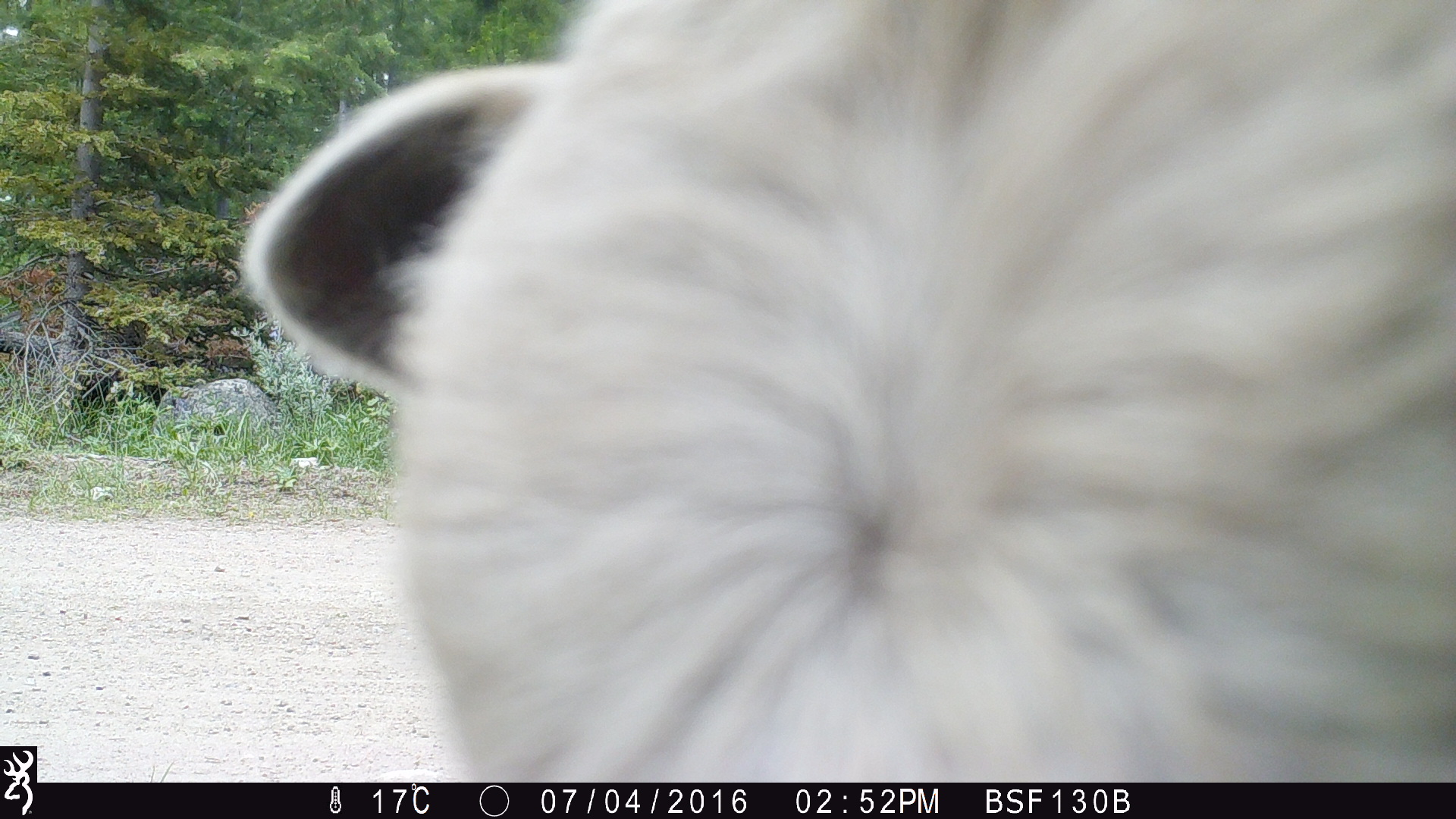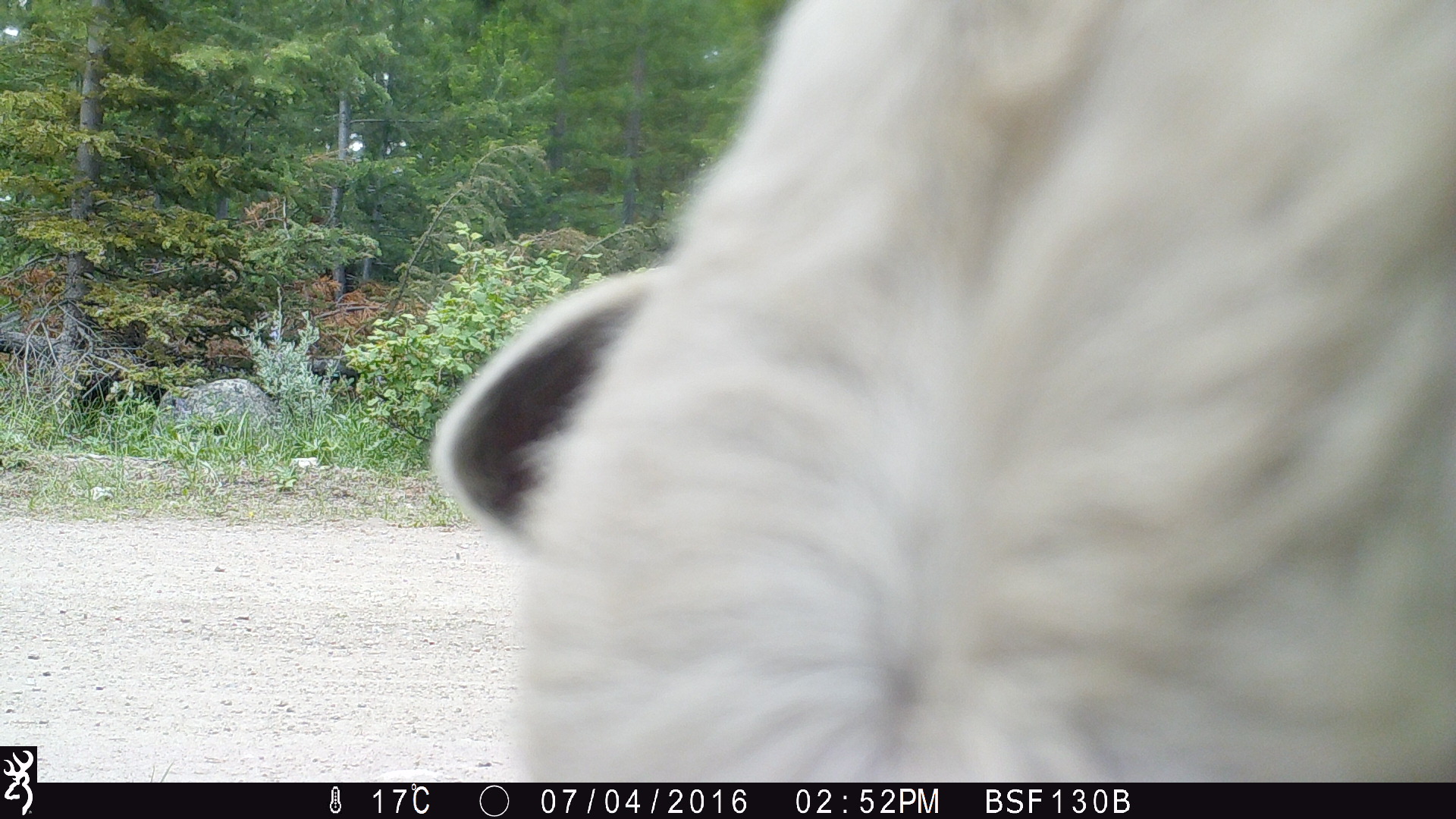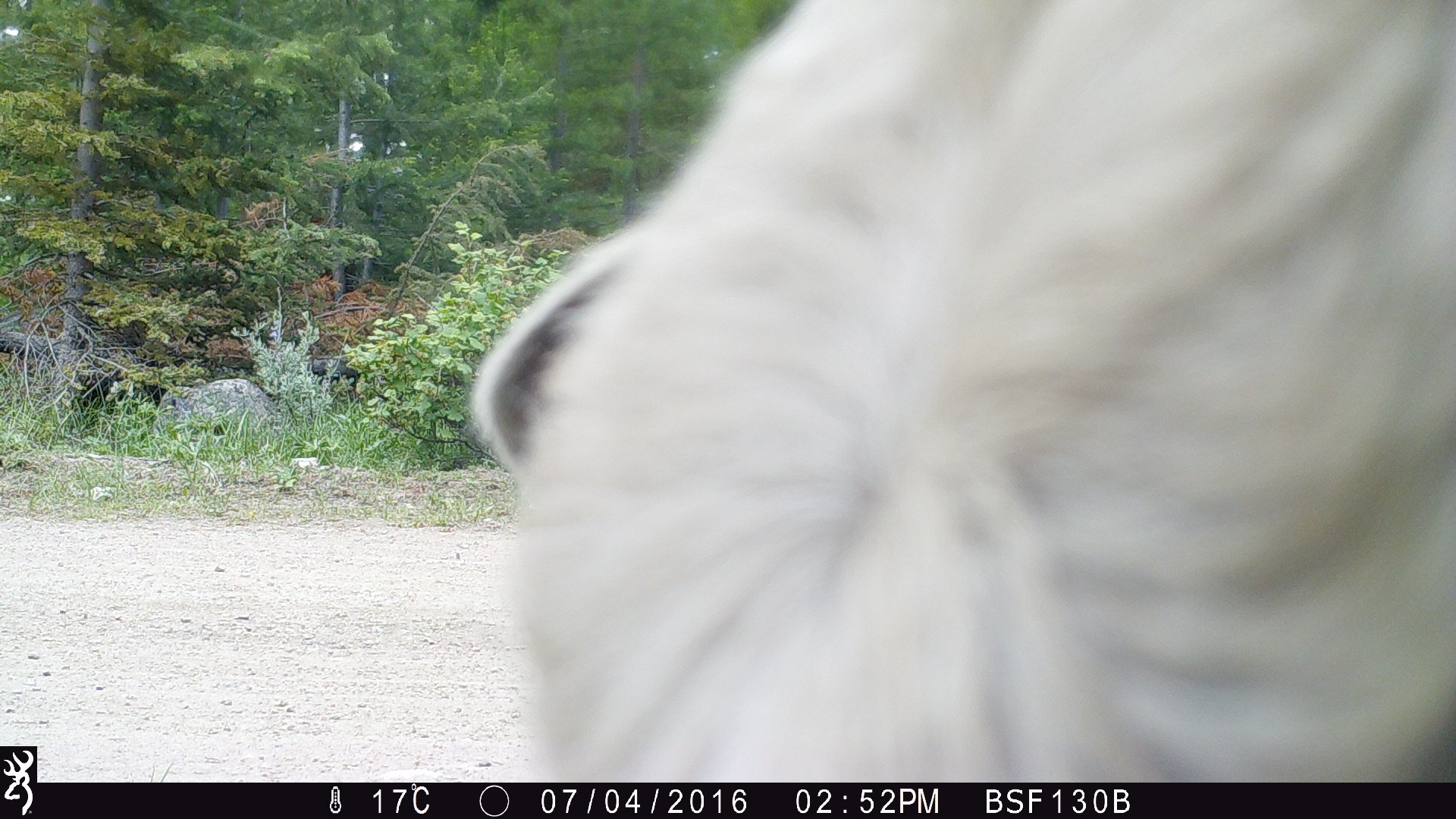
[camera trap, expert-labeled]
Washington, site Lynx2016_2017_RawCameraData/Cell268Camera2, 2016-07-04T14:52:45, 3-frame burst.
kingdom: Animalia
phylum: Chordata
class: Mammalia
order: Artiodactyla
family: Bovidae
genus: Bos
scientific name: Bos taurus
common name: domestic cattle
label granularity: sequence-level